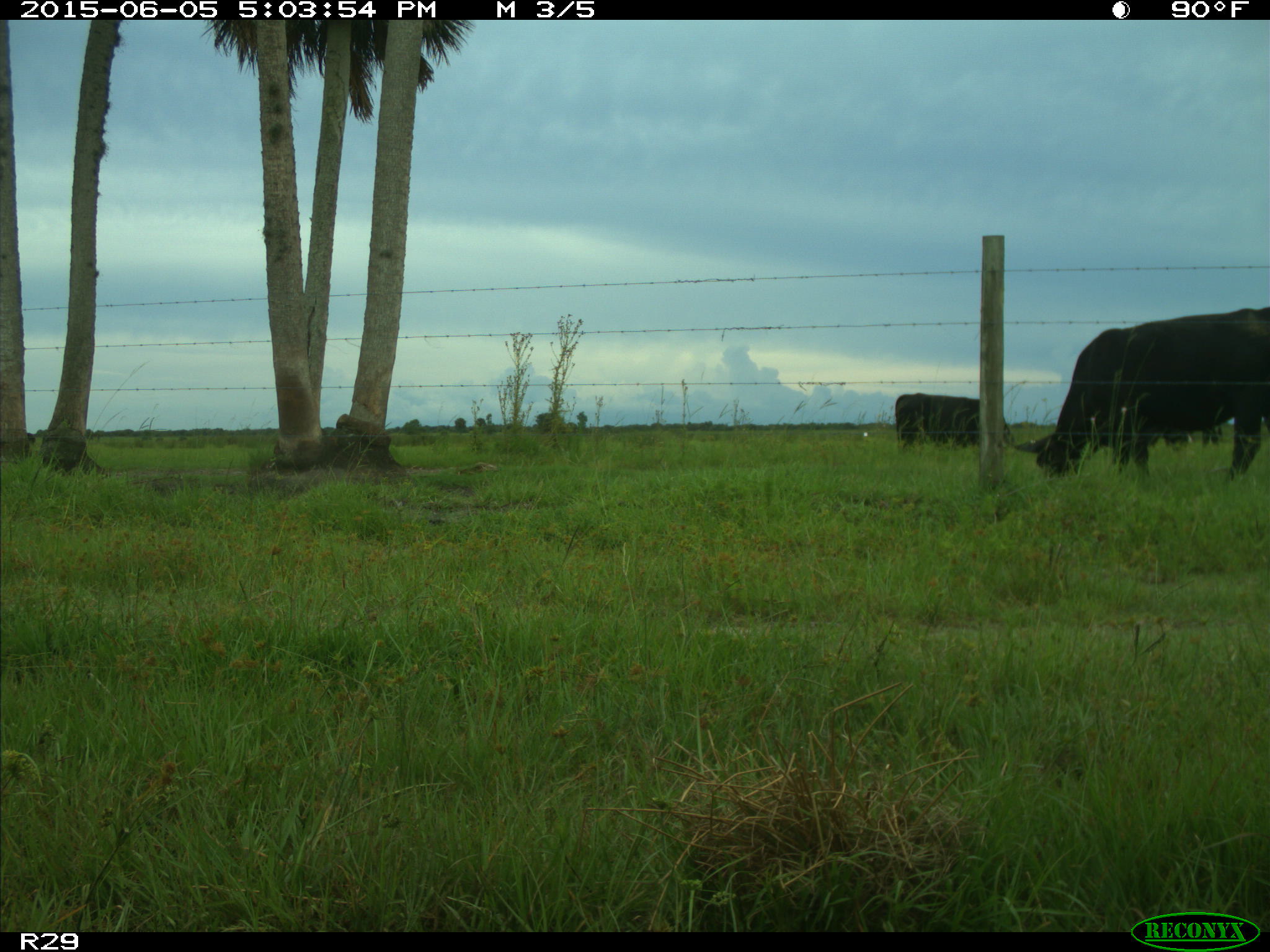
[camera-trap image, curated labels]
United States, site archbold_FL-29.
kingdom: Animalia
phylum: Chordata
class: Mammalia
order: Artiodactyla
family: Bovidae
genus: Bos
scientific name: Bos taurus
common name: domestic cow